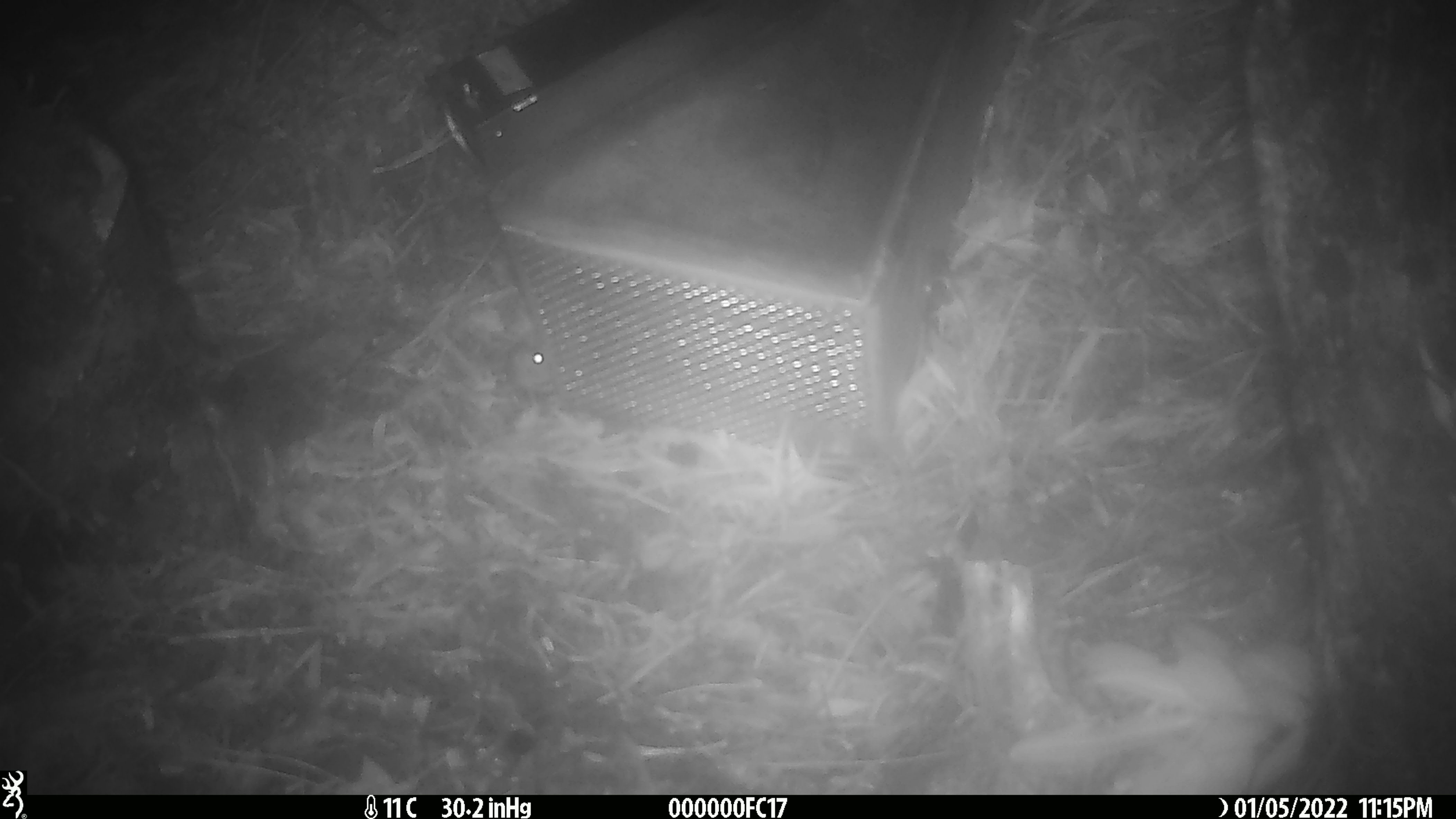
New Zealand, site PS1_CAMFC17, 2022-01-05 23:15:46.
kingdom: Animalia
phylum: Chordata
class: Mammalia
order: Rodentia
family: Muridae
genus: Mus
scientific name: Mus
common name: mouse